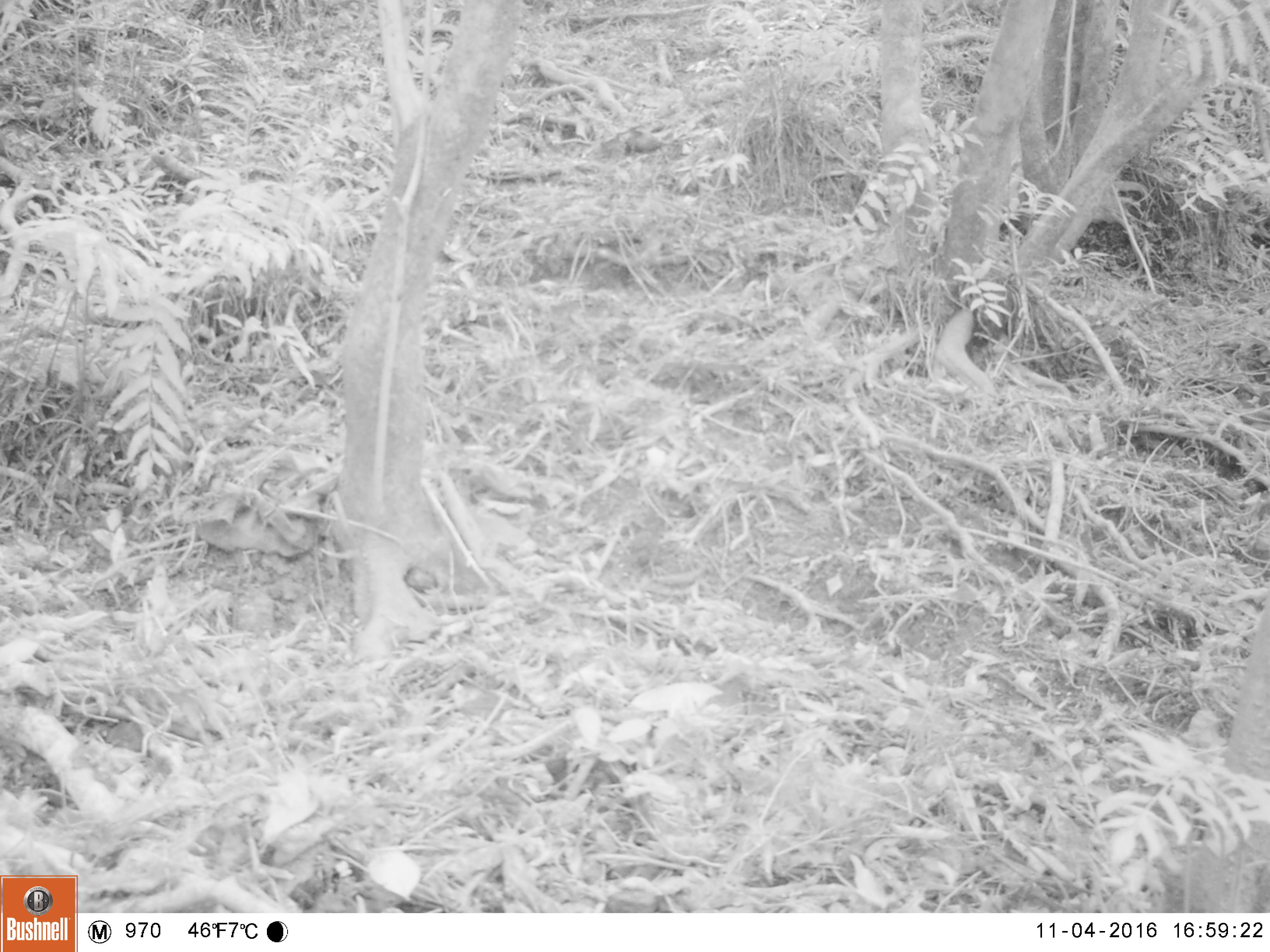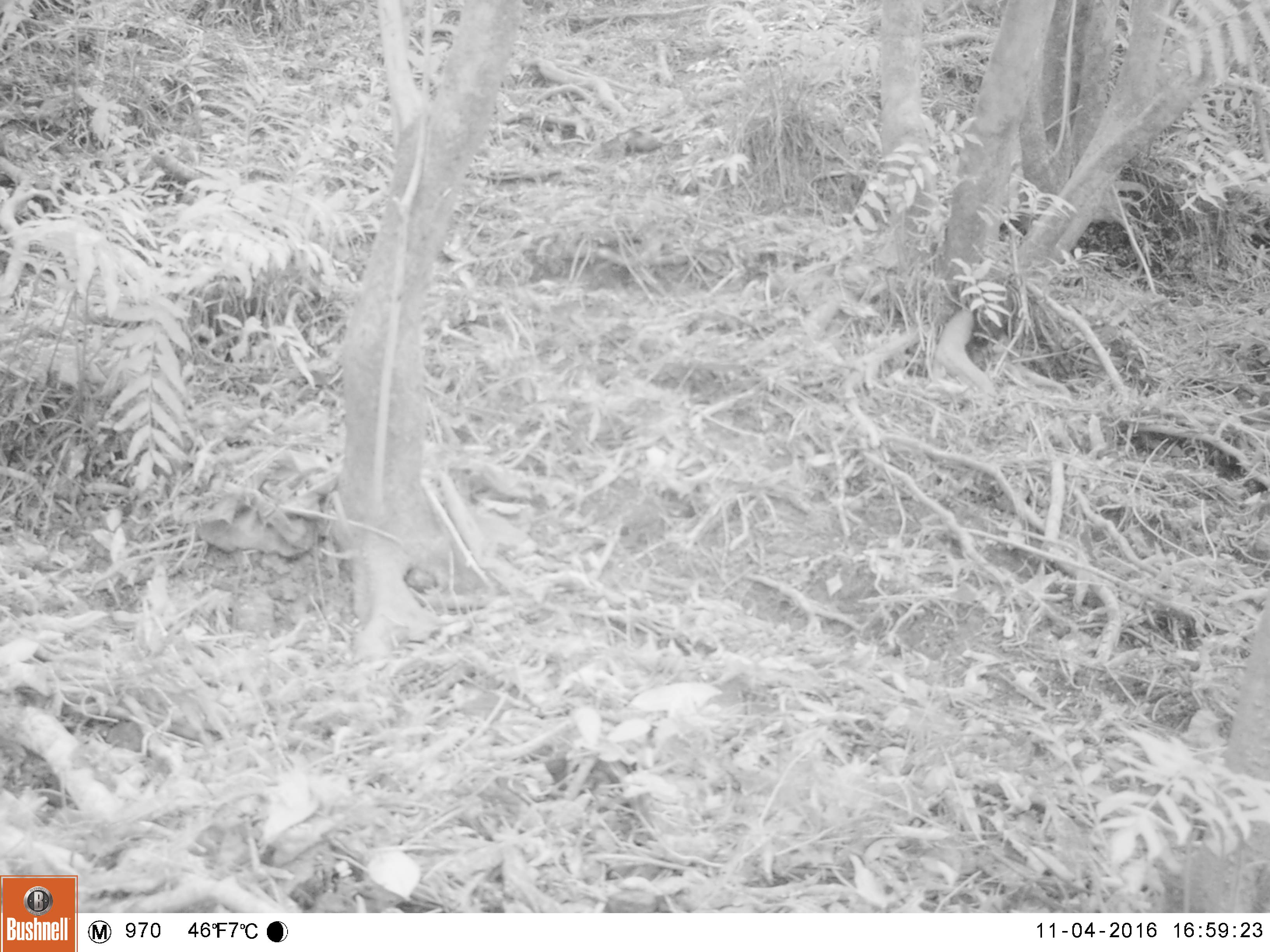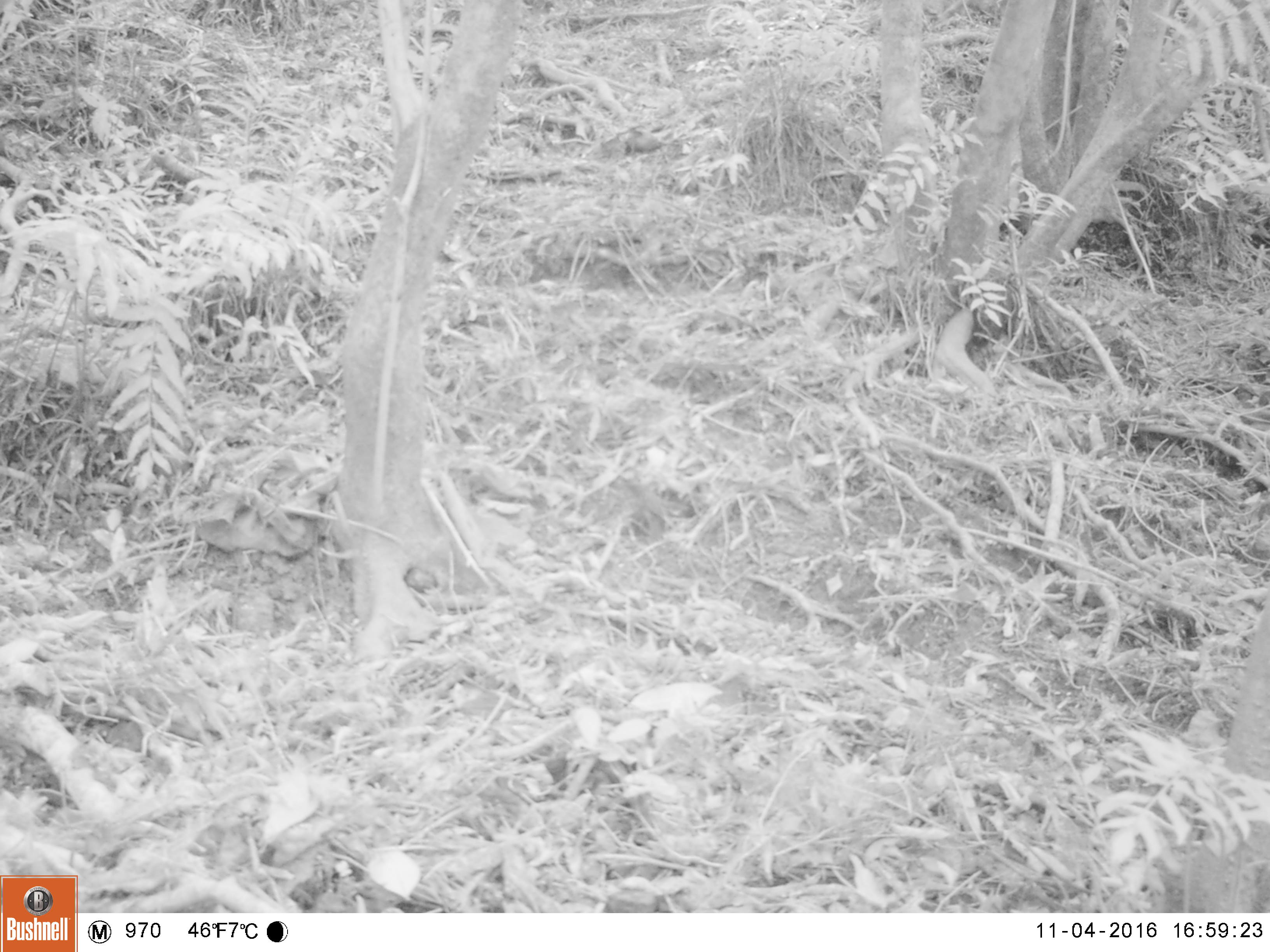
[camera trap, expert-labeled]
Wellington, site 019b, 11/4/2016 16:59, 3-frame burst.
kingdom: Animalia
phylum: Chordata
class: Aves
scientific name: Aves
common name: bird